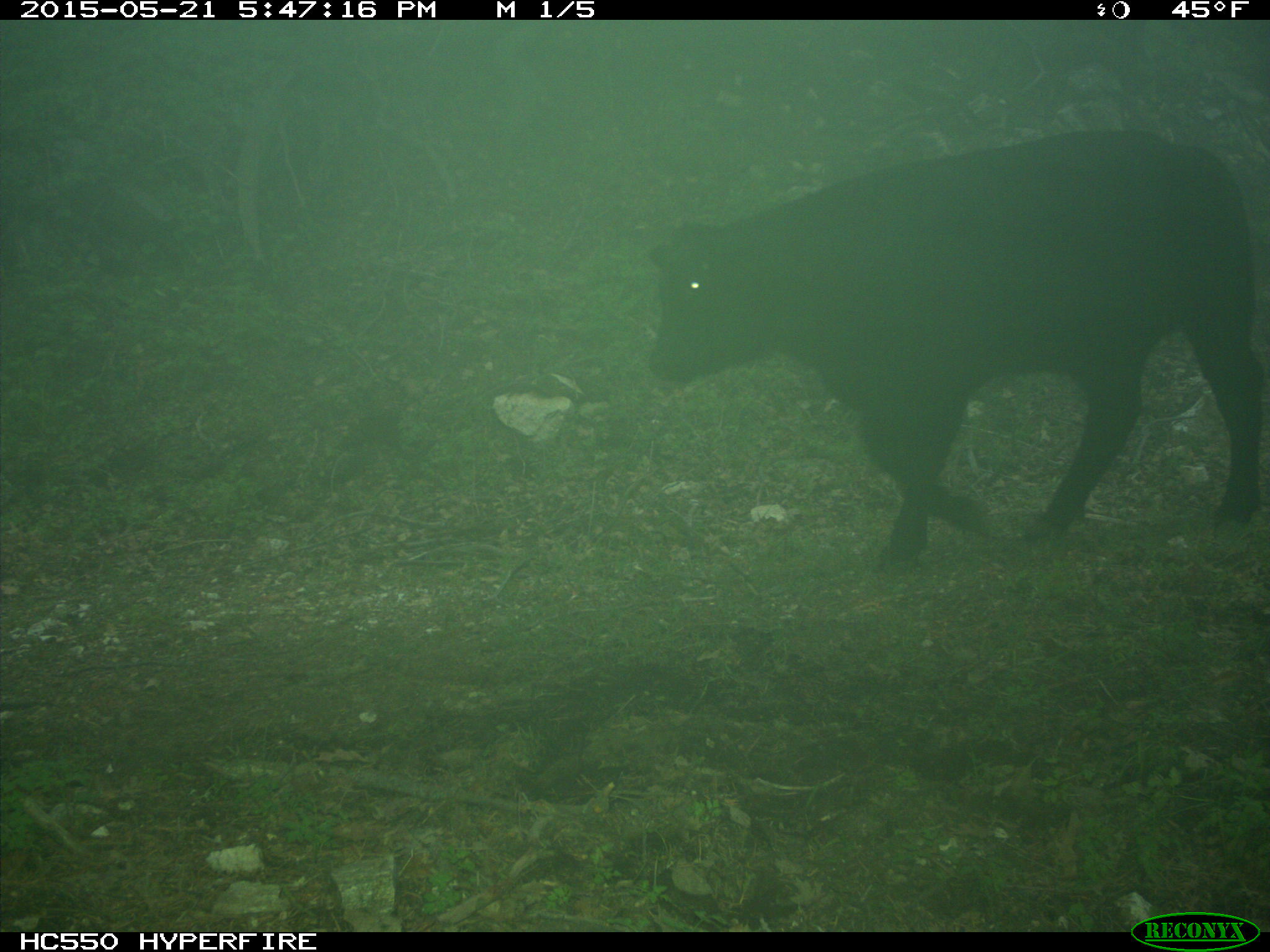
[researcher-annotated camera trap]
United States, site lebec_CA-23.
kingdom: Animalia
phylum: Chordata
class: Mammalia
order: Artiodactyla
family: Bovidae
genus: Bos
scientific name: Bos taurus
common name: domestic cow